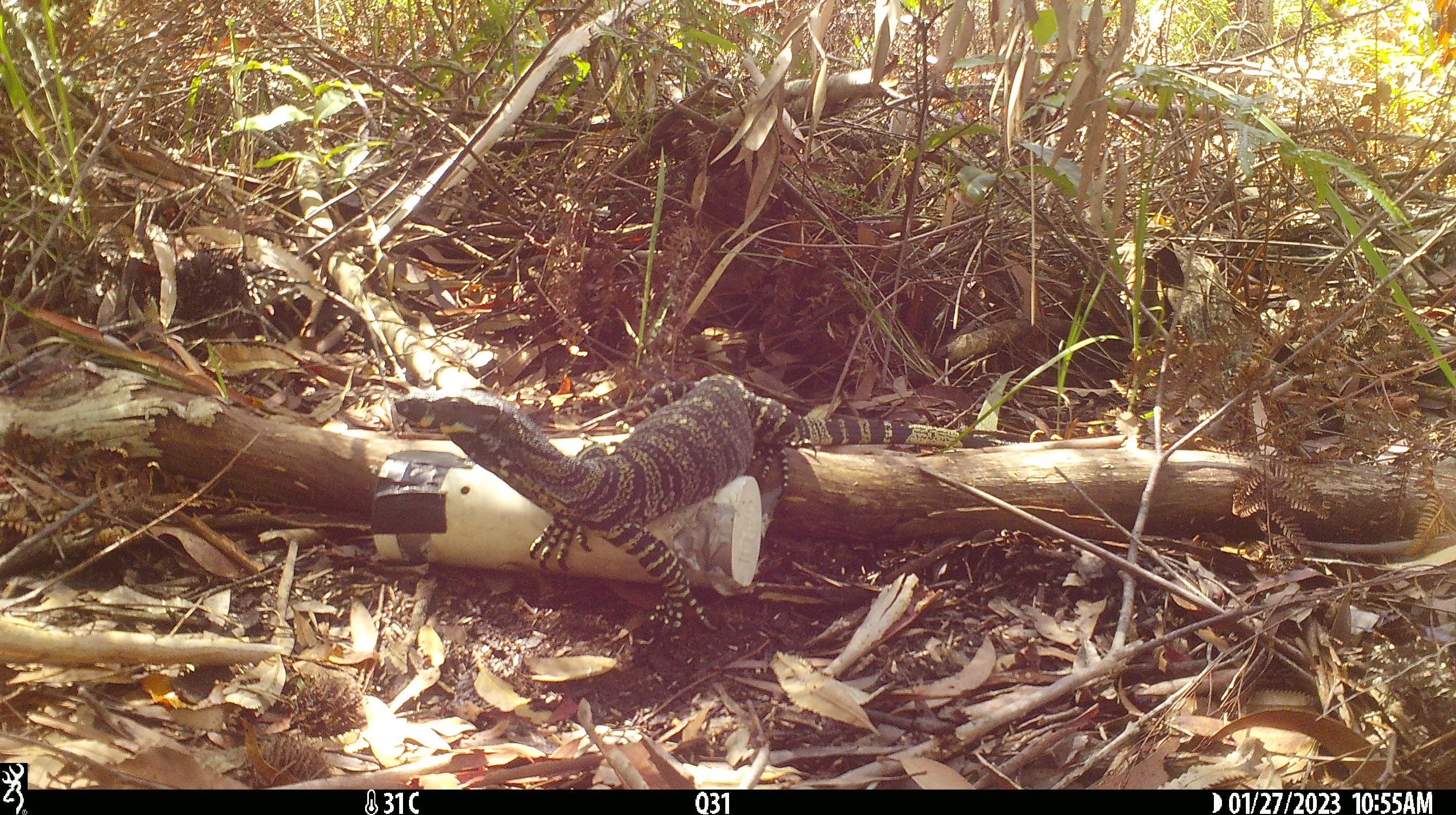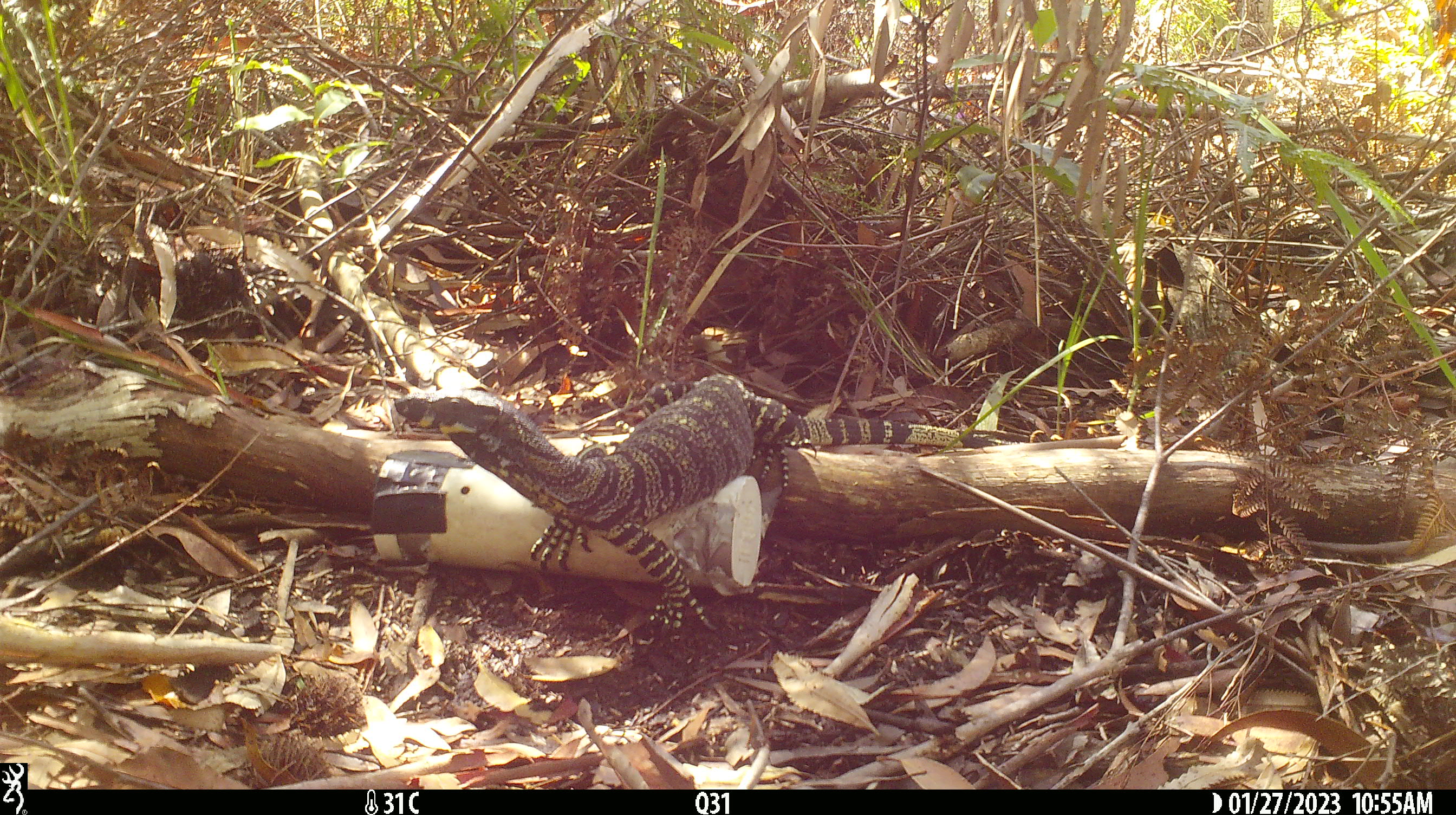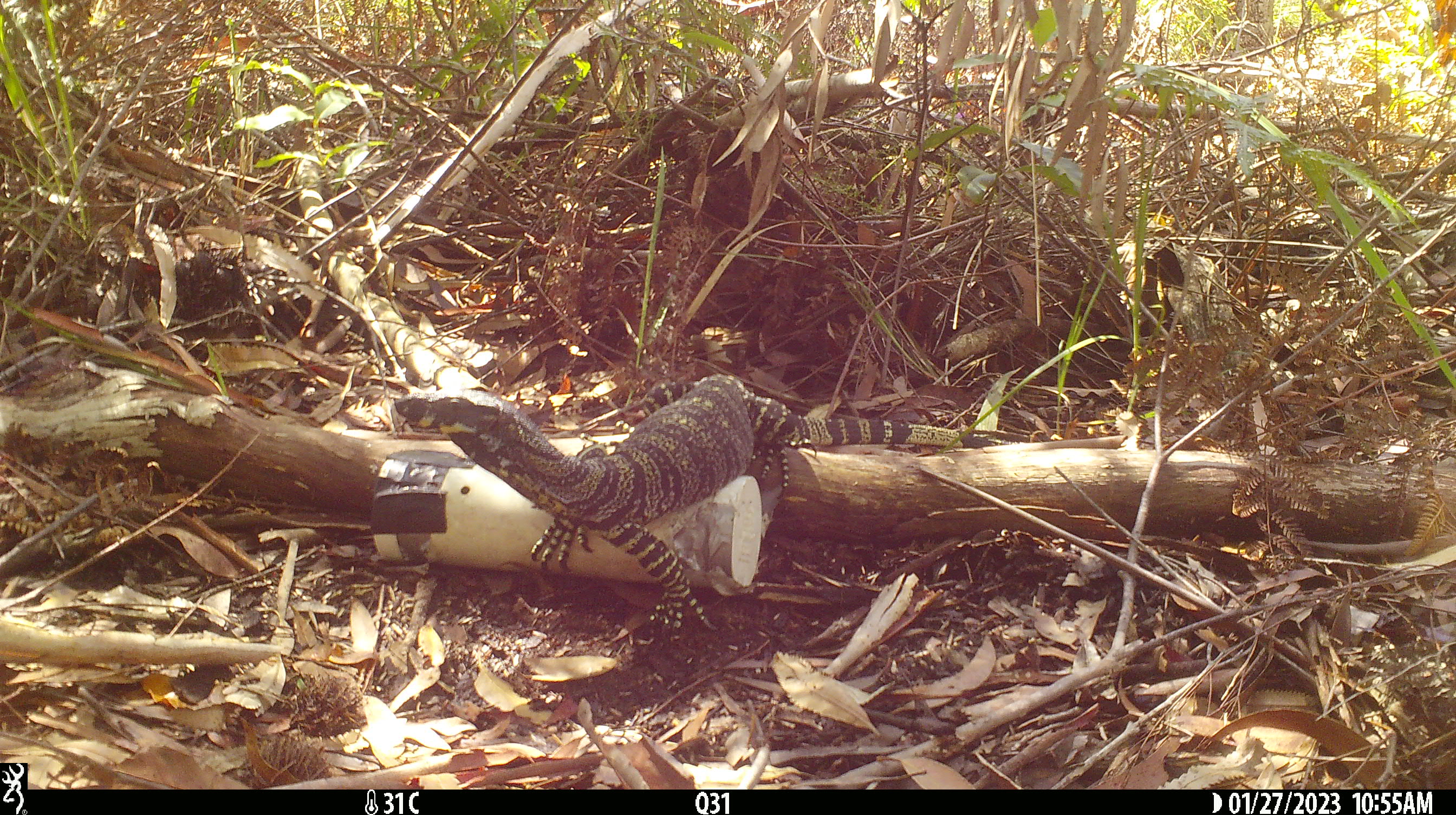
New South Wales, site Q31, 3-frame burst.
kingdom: Animalia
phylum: Chordata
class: Reptilia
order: Squamata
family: Varanidae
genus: Varanus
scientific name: Varanus varius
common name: lace monitor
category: goanna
Goanna (lace monitor) (Varanus varius).